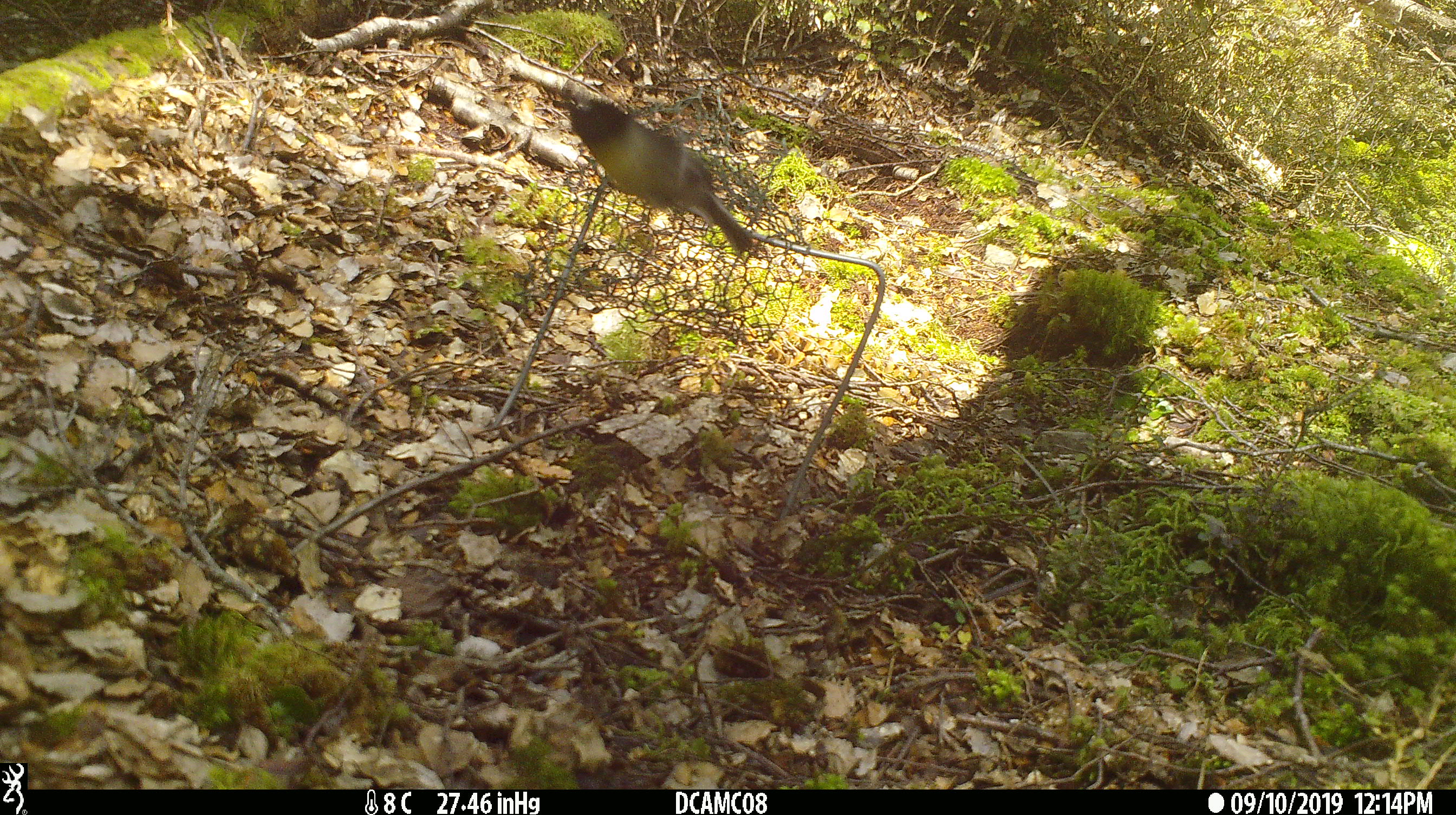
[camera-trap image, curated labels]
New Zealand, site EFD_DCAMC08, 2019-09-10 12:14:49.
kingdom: Animalia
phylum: Chordata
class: Aves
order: Passeriformes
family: Petroicidae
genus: Petroica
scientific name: Petroica macrocephala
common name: tomtit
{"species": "tomtit (Petroica macrocephala)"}